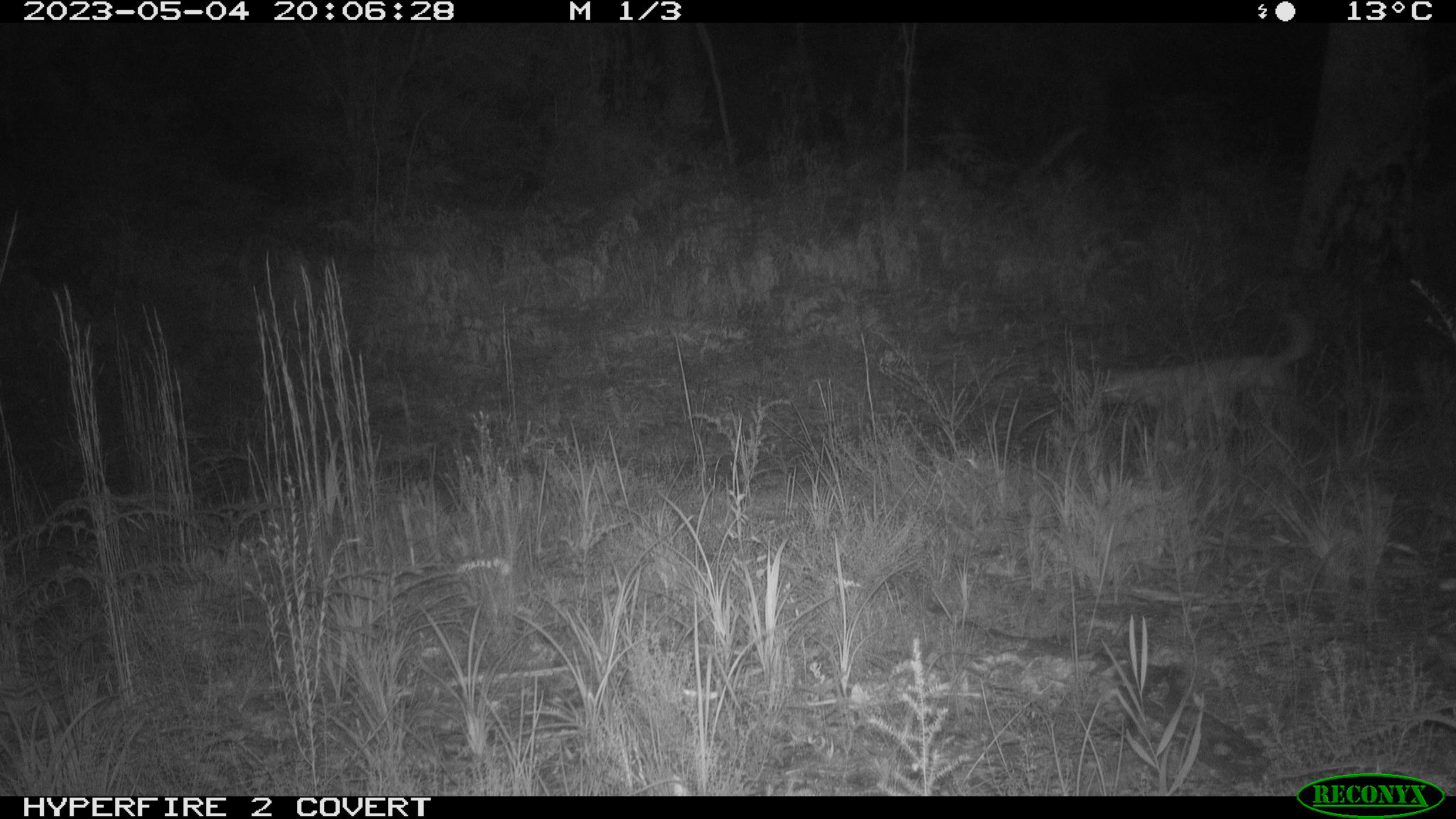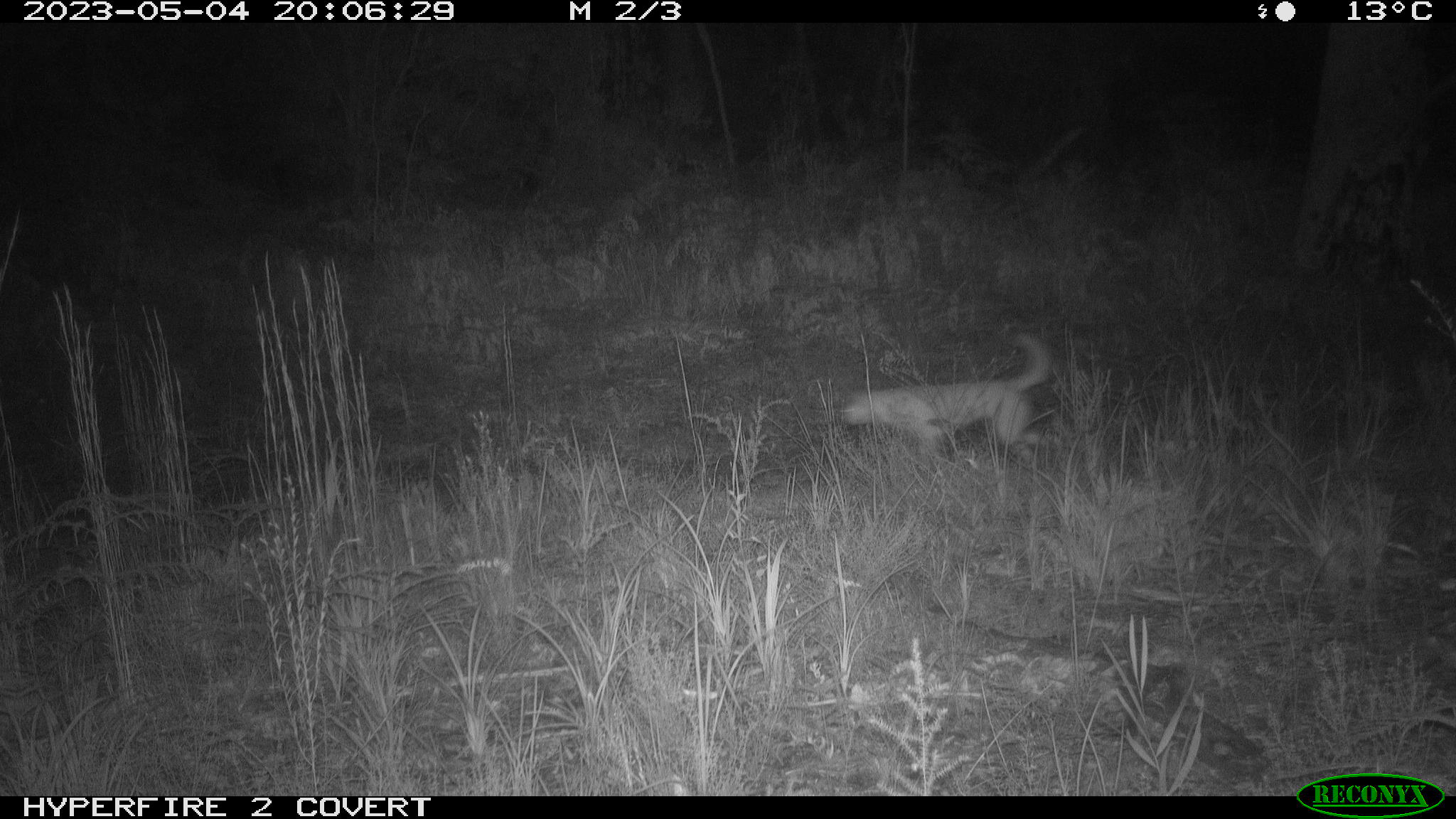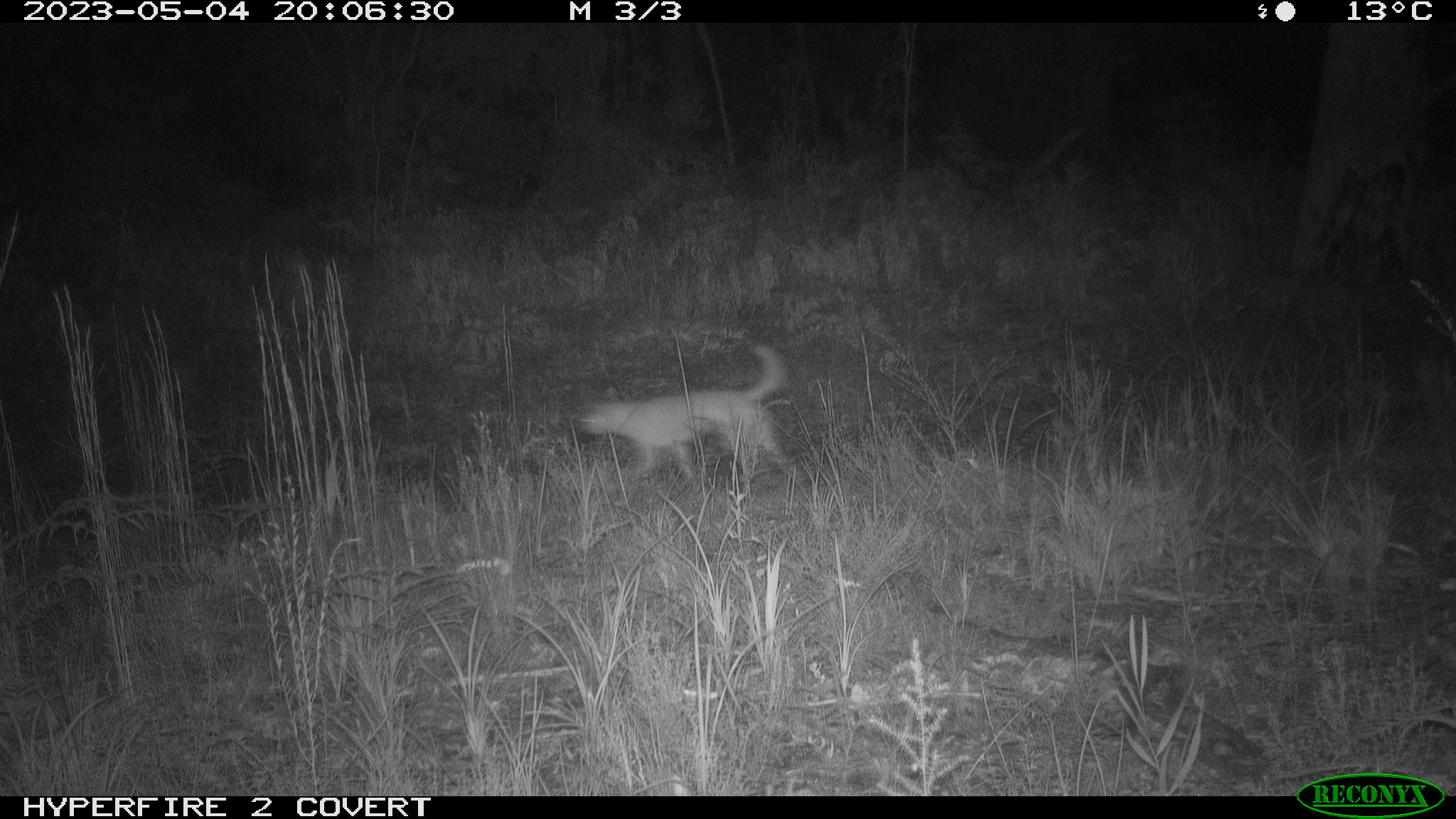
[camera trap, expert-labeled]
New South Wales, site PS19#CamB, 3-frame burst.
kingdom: Animalia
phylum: Chordata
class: Mammalia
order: Carnivora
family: Canidae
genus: Canis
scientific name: Canis familiaris dingo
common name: dingo